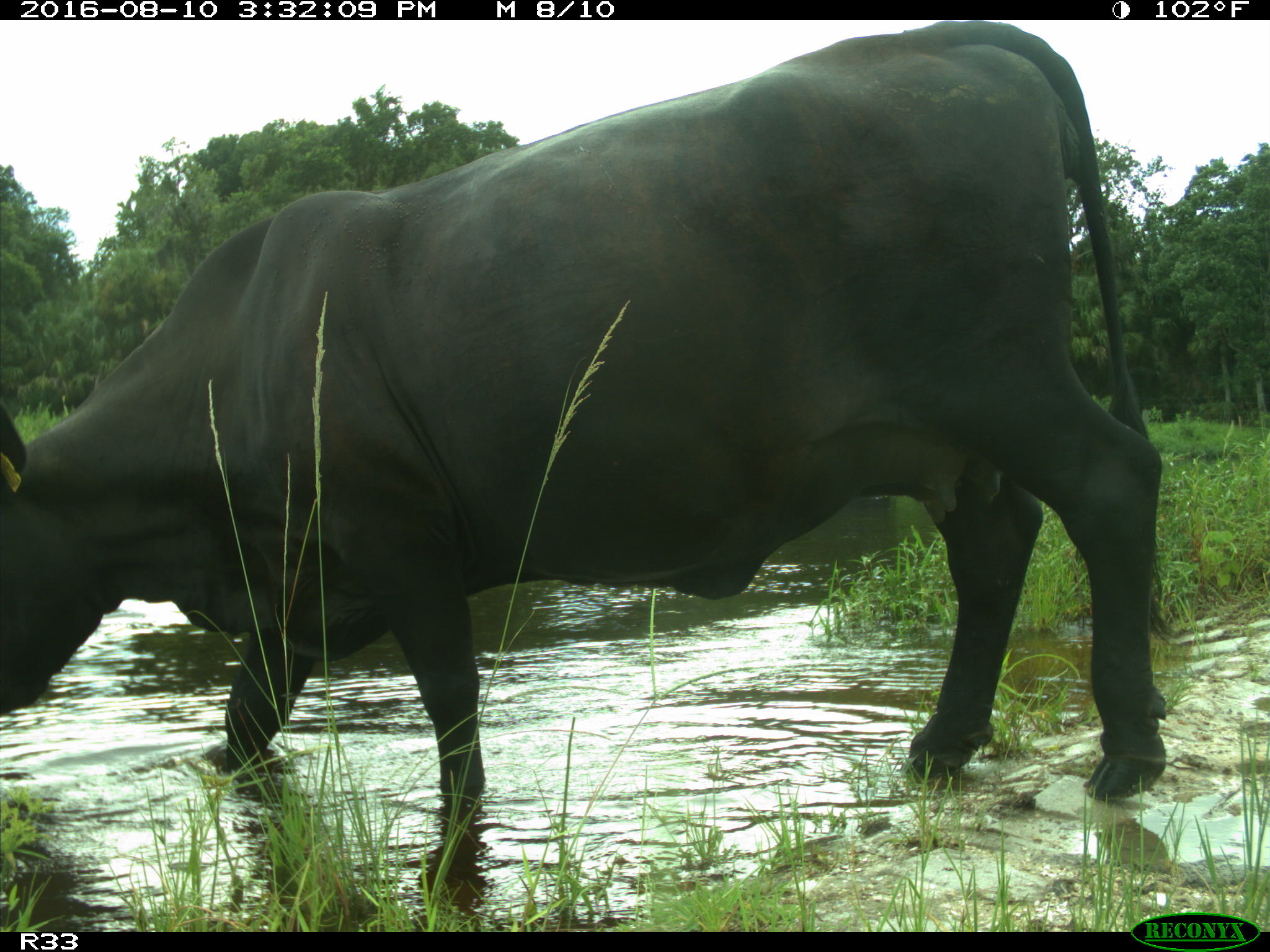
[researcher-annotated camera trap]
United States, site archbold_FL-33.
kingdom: Animalia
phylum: Chordata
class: Mammalia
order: Artiodactyla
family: Bovidae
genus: Bos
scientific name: Bos taurus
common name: domestic cow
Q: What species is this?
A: Bos taurus (domestic cow).